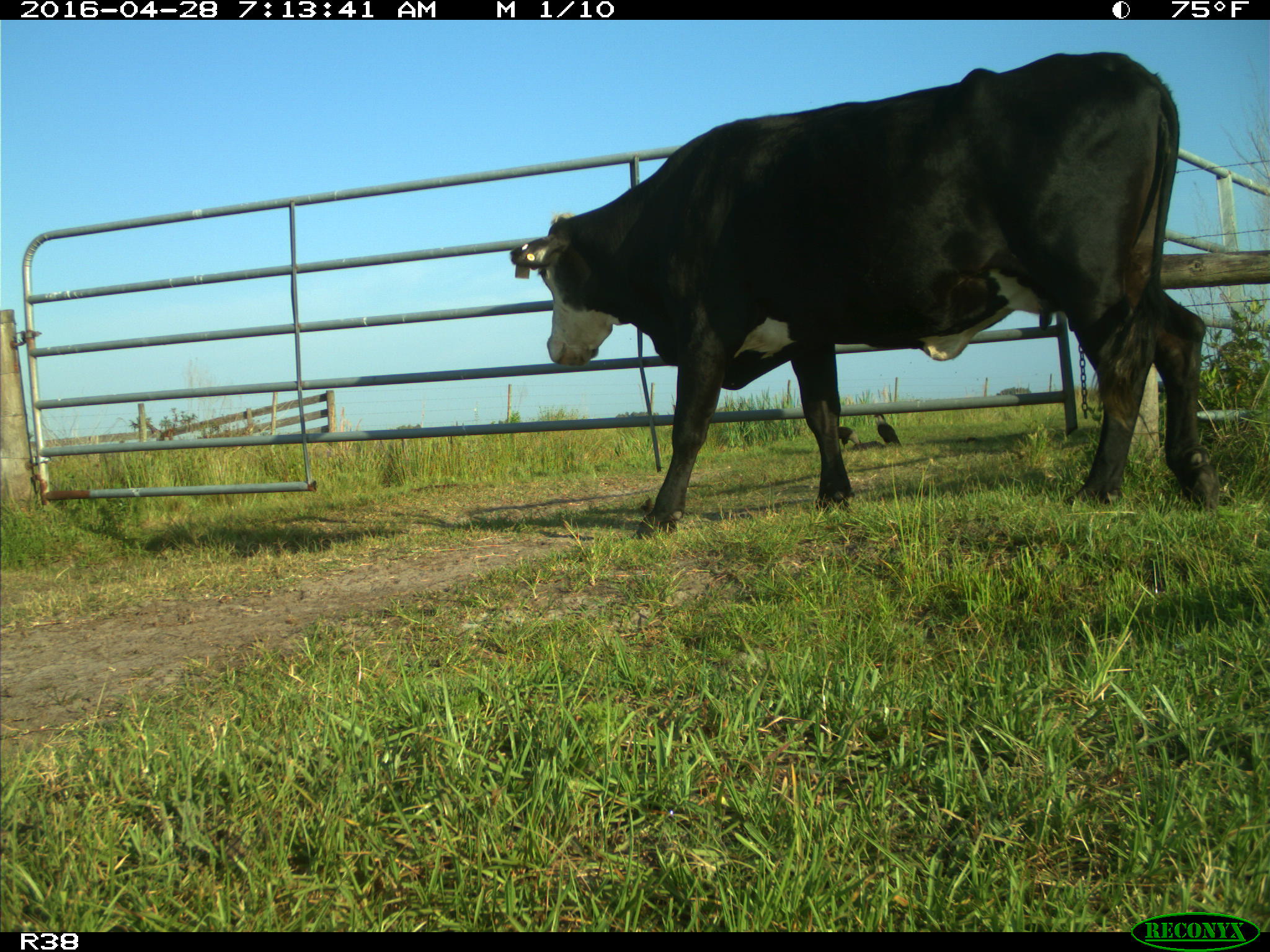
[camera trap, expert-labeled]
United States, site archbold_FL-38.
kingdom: Animalia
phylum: Chordata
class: Mammalia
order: Artiodactyla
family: Bovidae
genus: Bos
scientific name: Bos taurus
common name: domestic cow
Bos taurus (domestic cow).